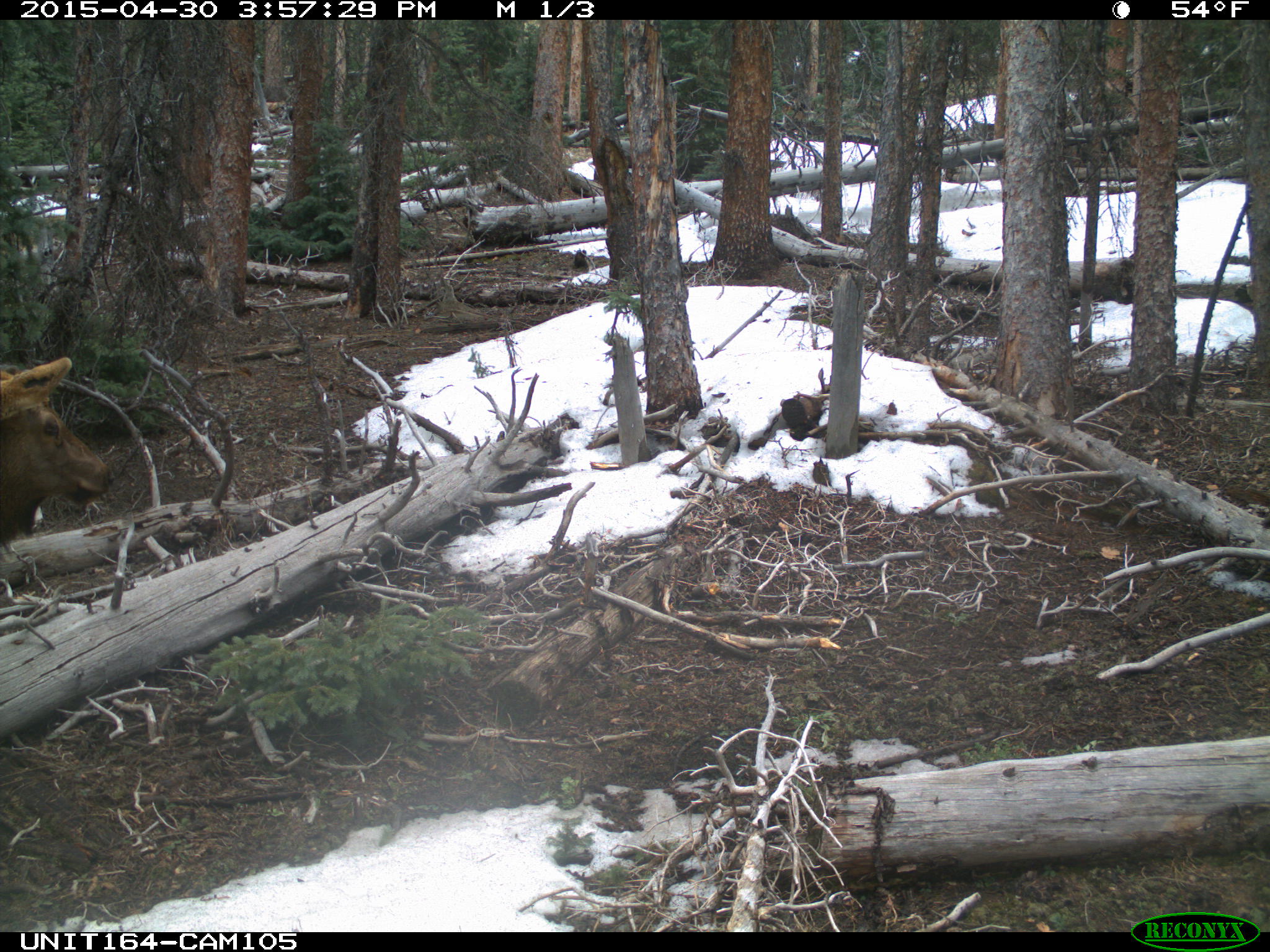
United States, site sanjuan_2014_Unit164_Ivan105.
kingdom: Animalia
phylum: Chordata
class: Mammalia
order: Artiodactyla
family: Cervidae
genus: Cervus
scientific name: Cervus elaphus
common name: red deer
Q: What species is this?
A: Cervus elaphus (red deer).